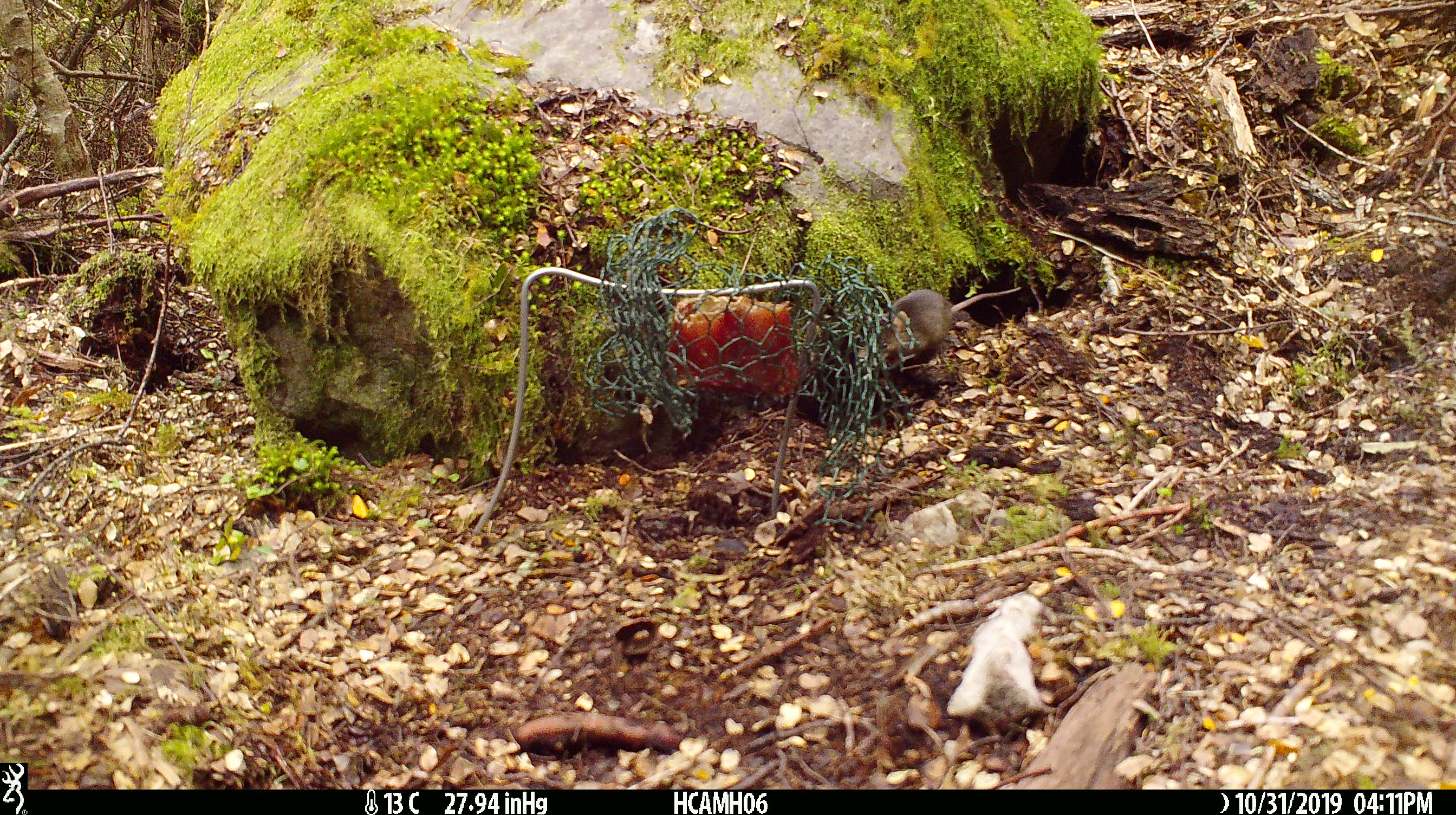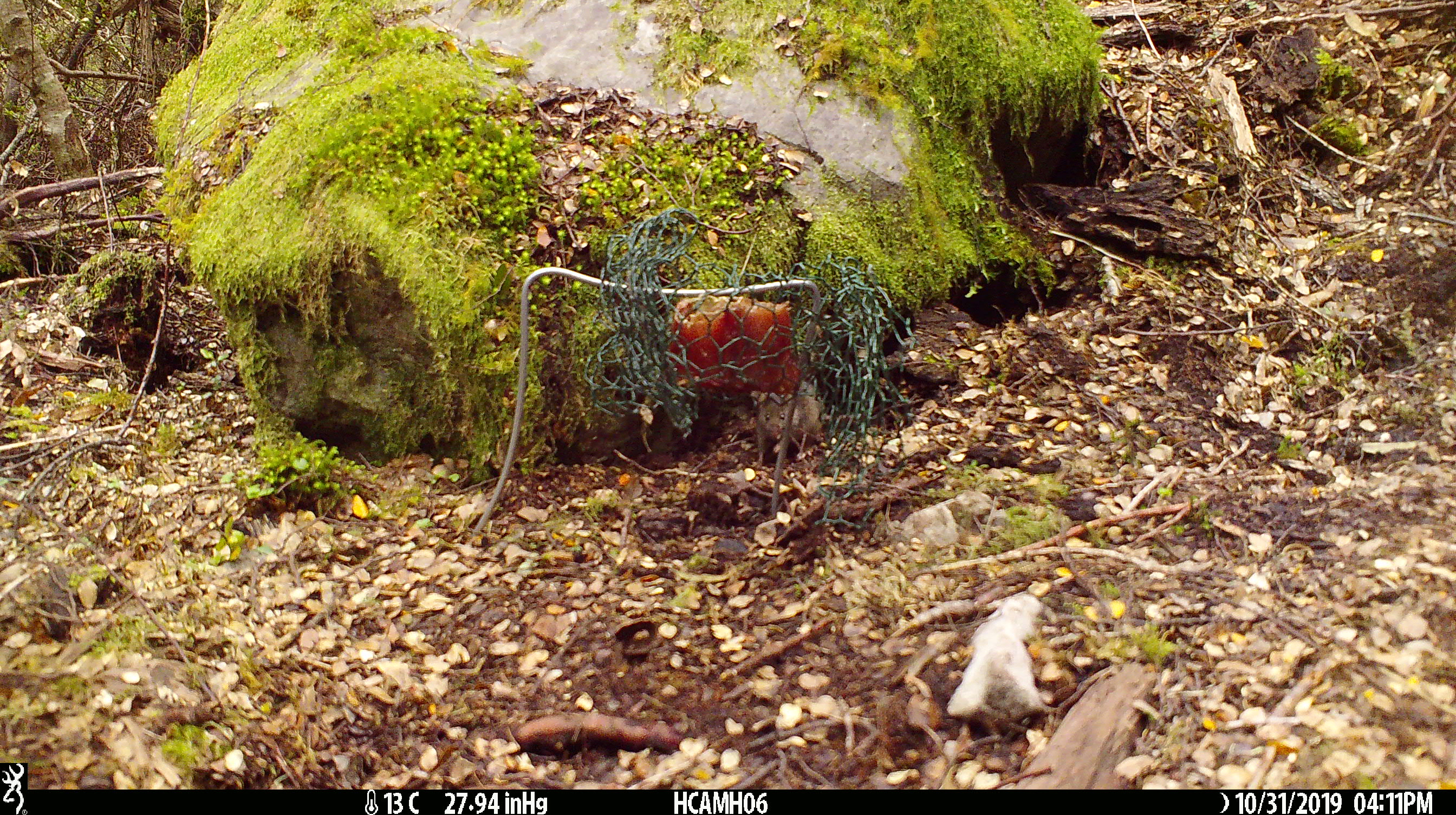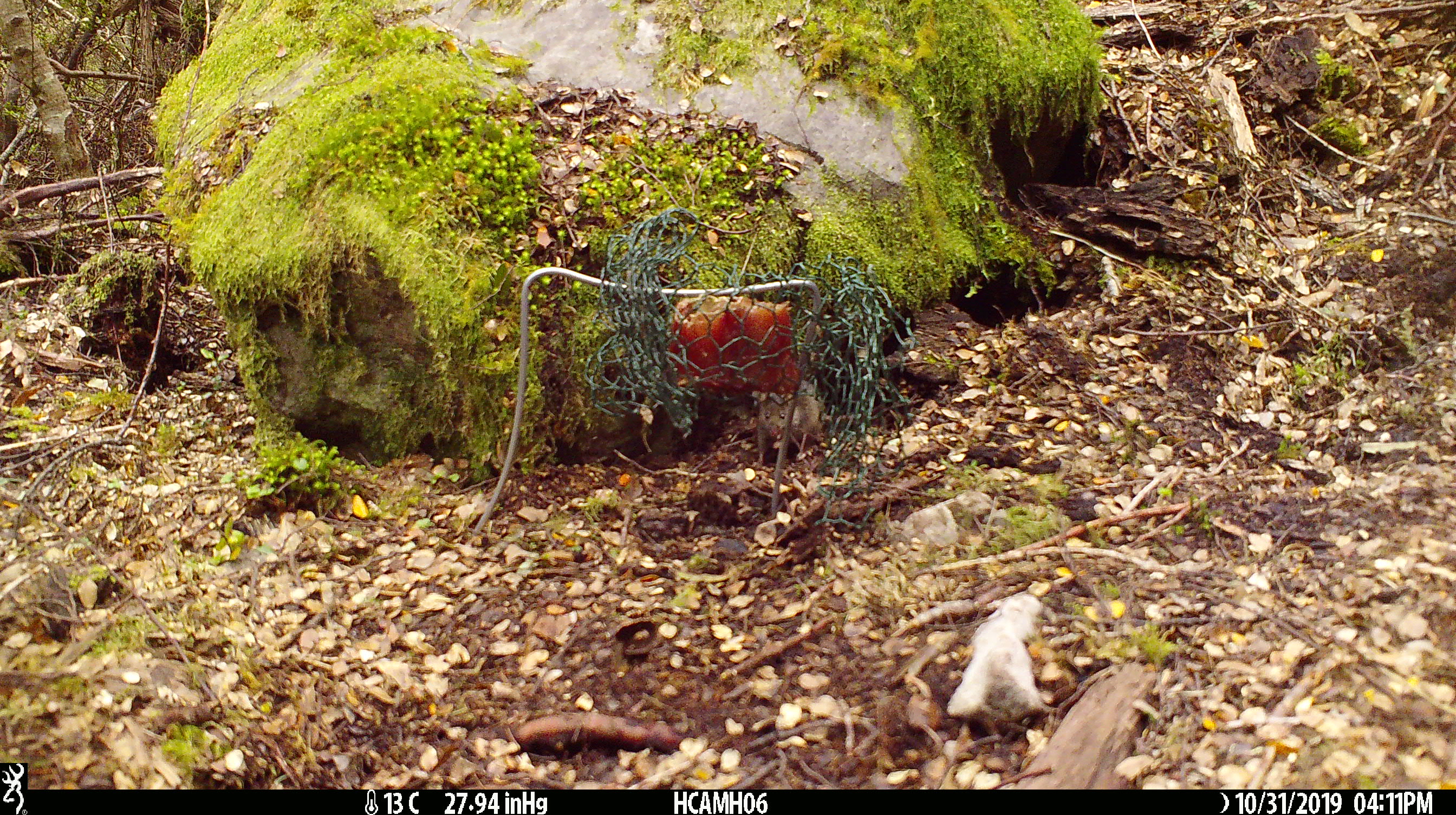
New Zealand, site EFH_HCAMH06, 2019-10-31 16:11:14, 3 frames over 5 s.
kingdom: Animalia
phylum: Chordata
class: Mammalia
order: Rodentia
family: Muridae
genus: Mus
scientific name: Mus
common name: mouse